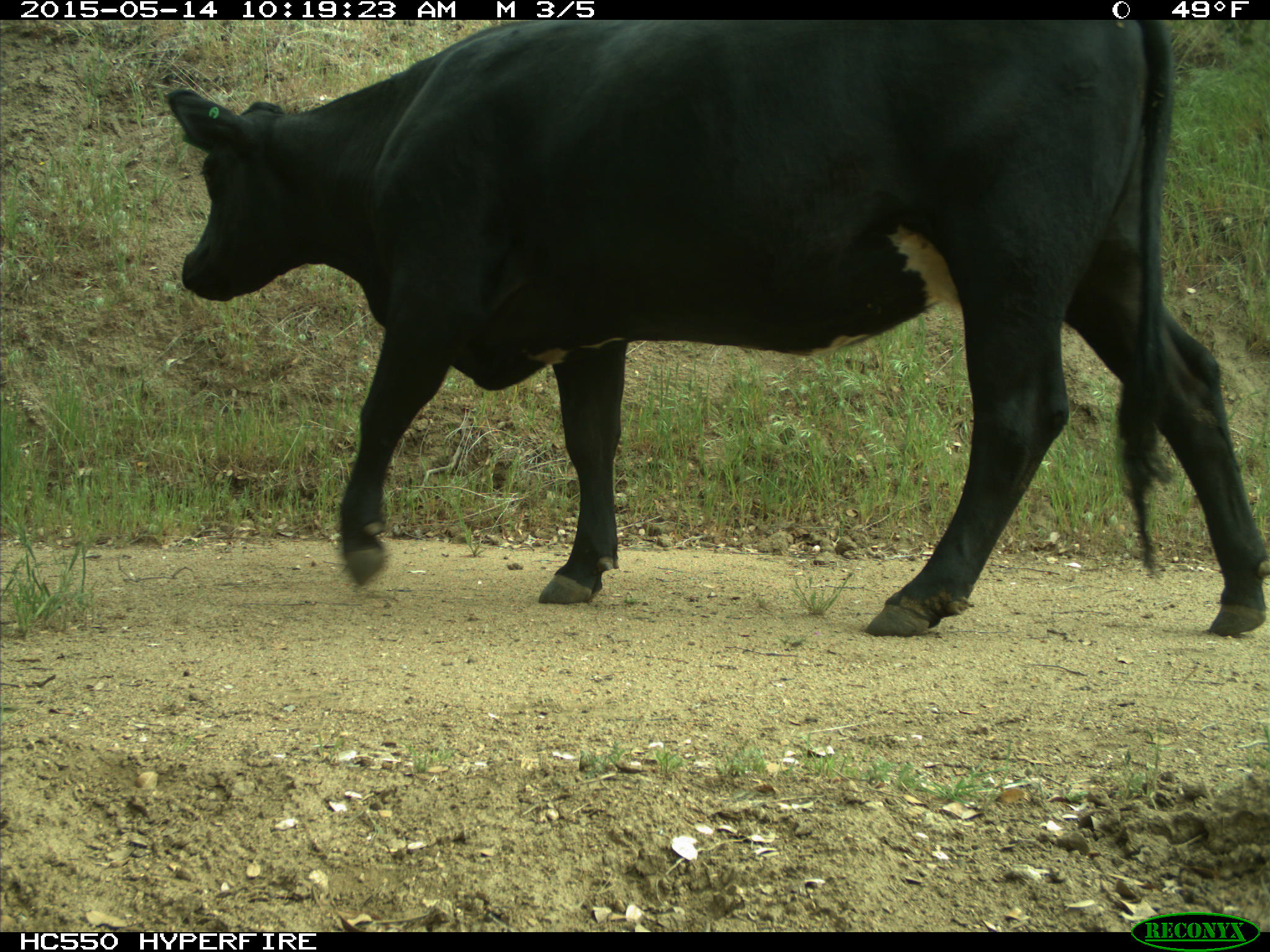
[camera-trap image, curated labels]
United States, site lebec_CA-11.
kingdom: Animalia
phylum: Chordata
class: Mammalia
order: Artiodactyla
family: Bovidae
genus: Bos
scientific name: Bos taurus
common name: domestic cow